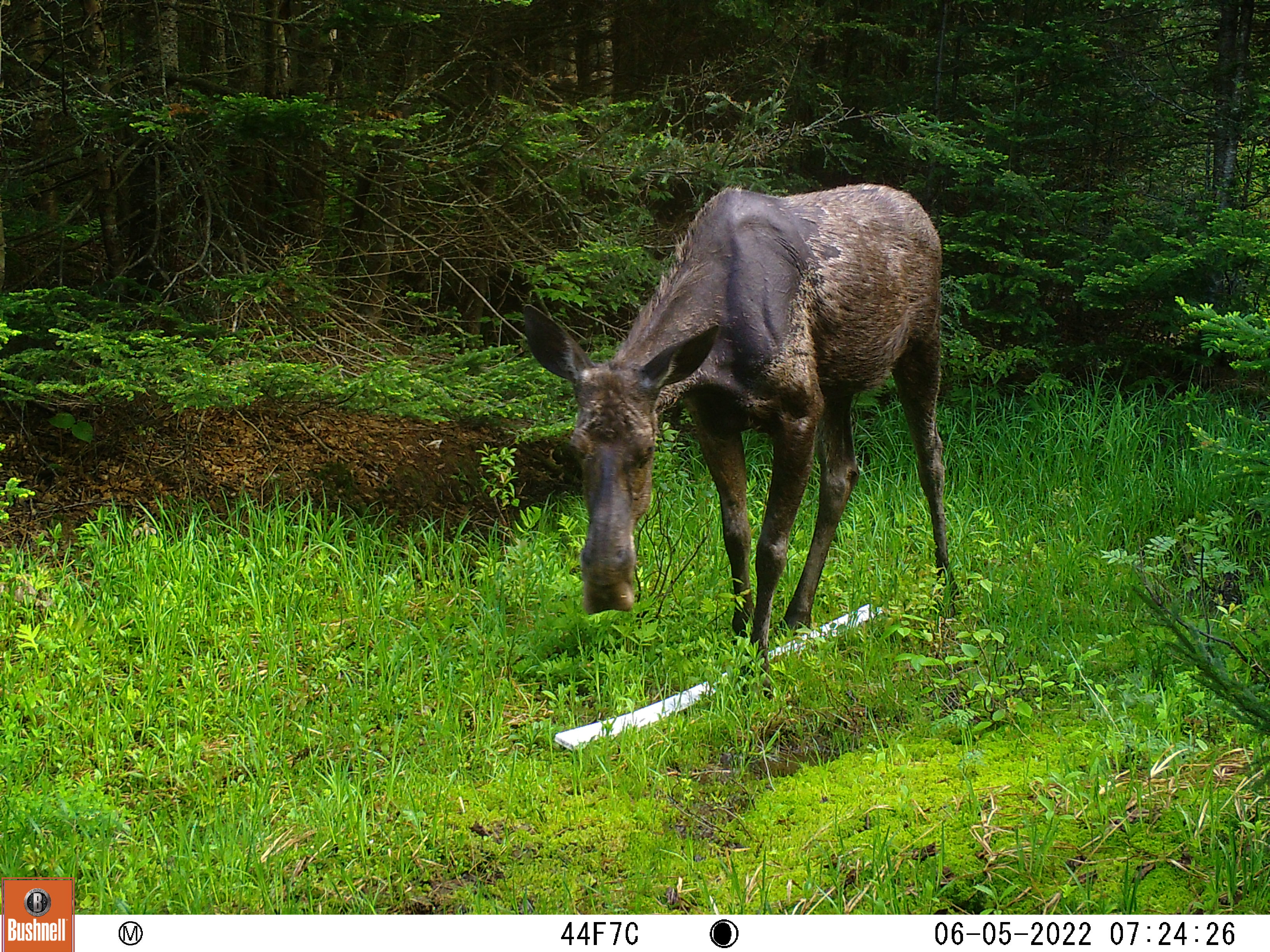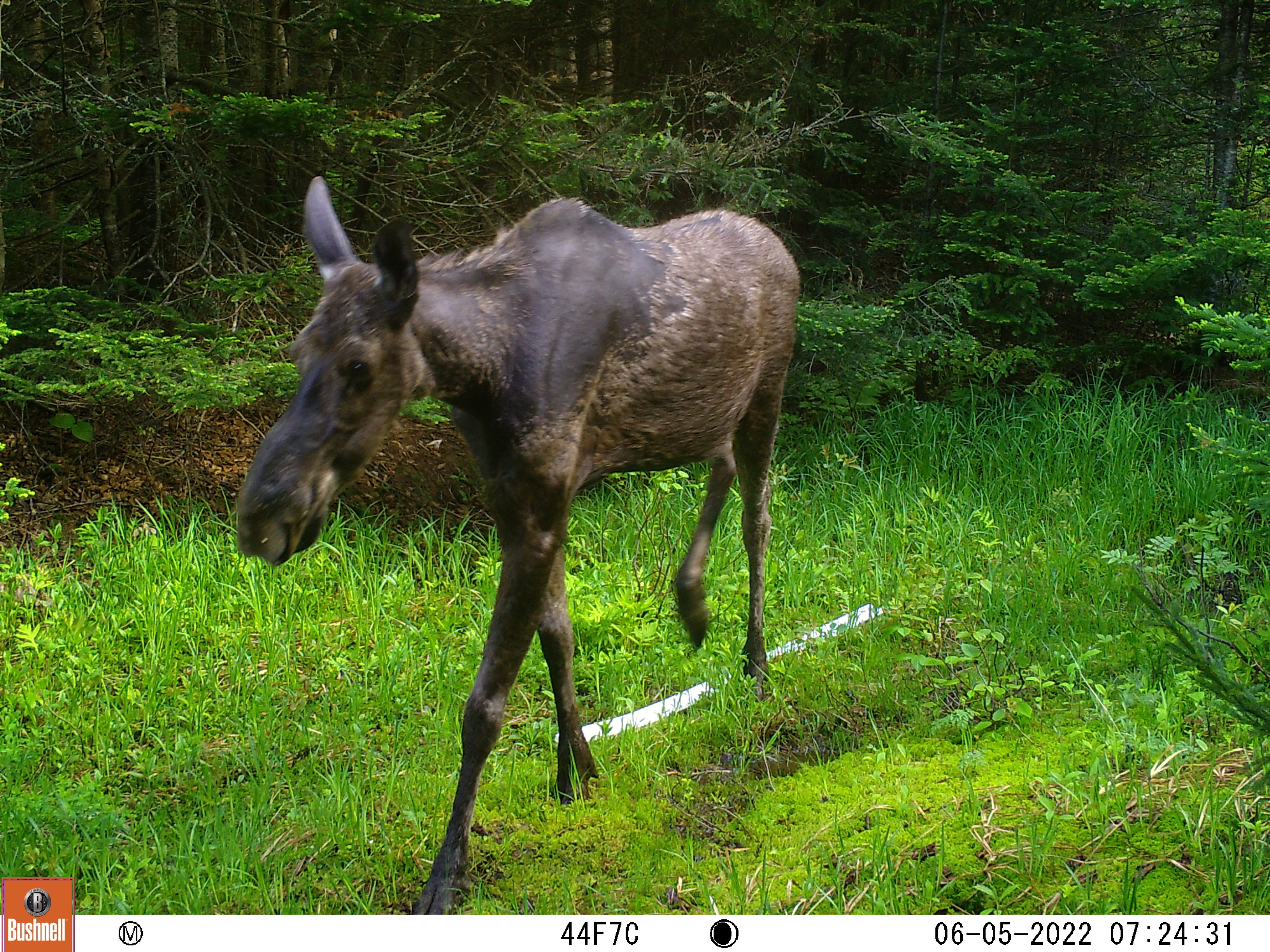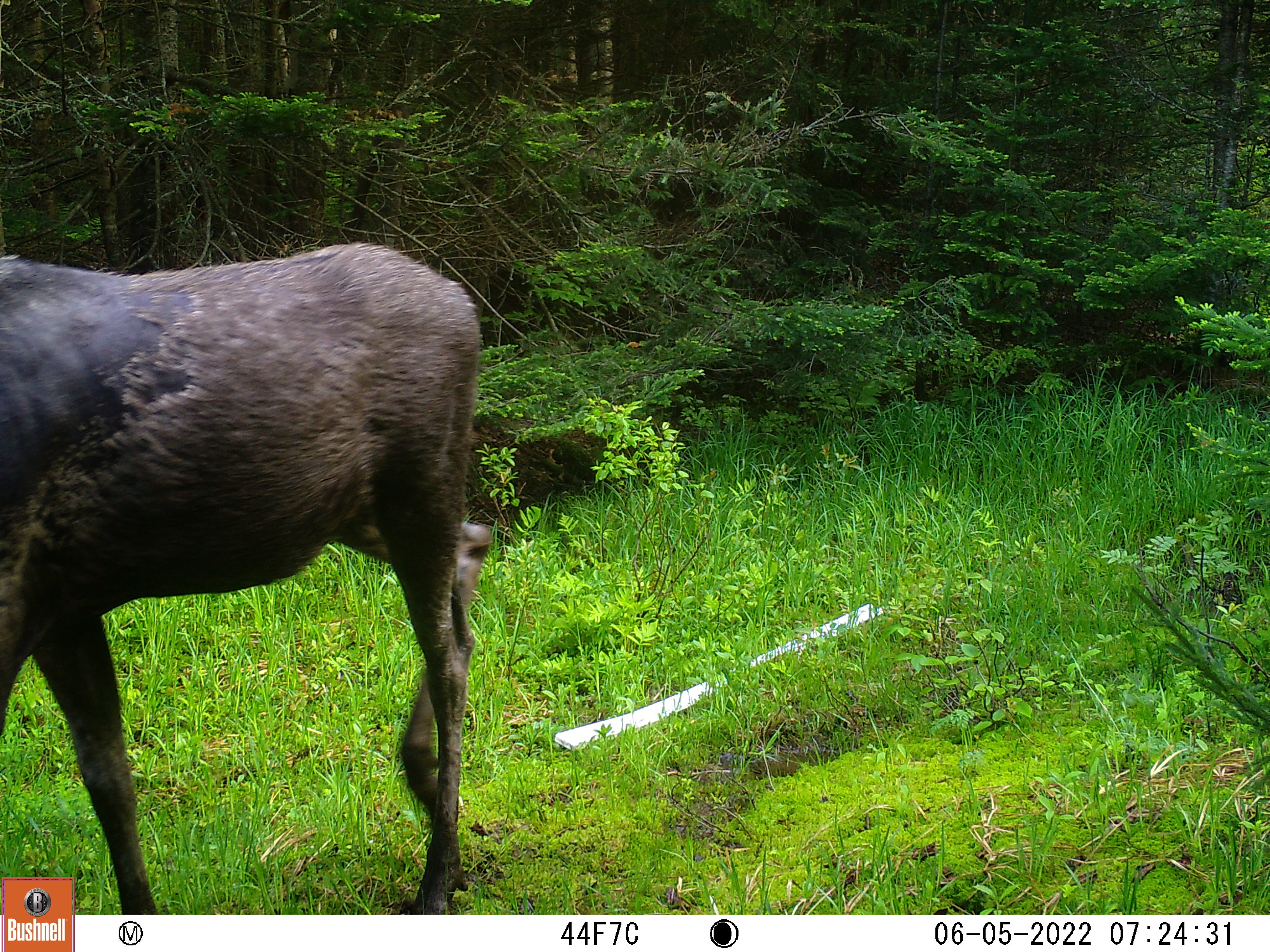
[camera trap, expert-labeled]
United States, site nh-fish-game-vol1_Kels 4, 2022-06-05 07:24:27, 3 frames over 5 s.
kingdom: Animalia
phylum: Chordata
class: Mammalia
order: Artiodactyla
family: Cervidae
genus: Alces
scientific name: Alces alces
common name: moose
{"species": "moose (Alces alces)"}